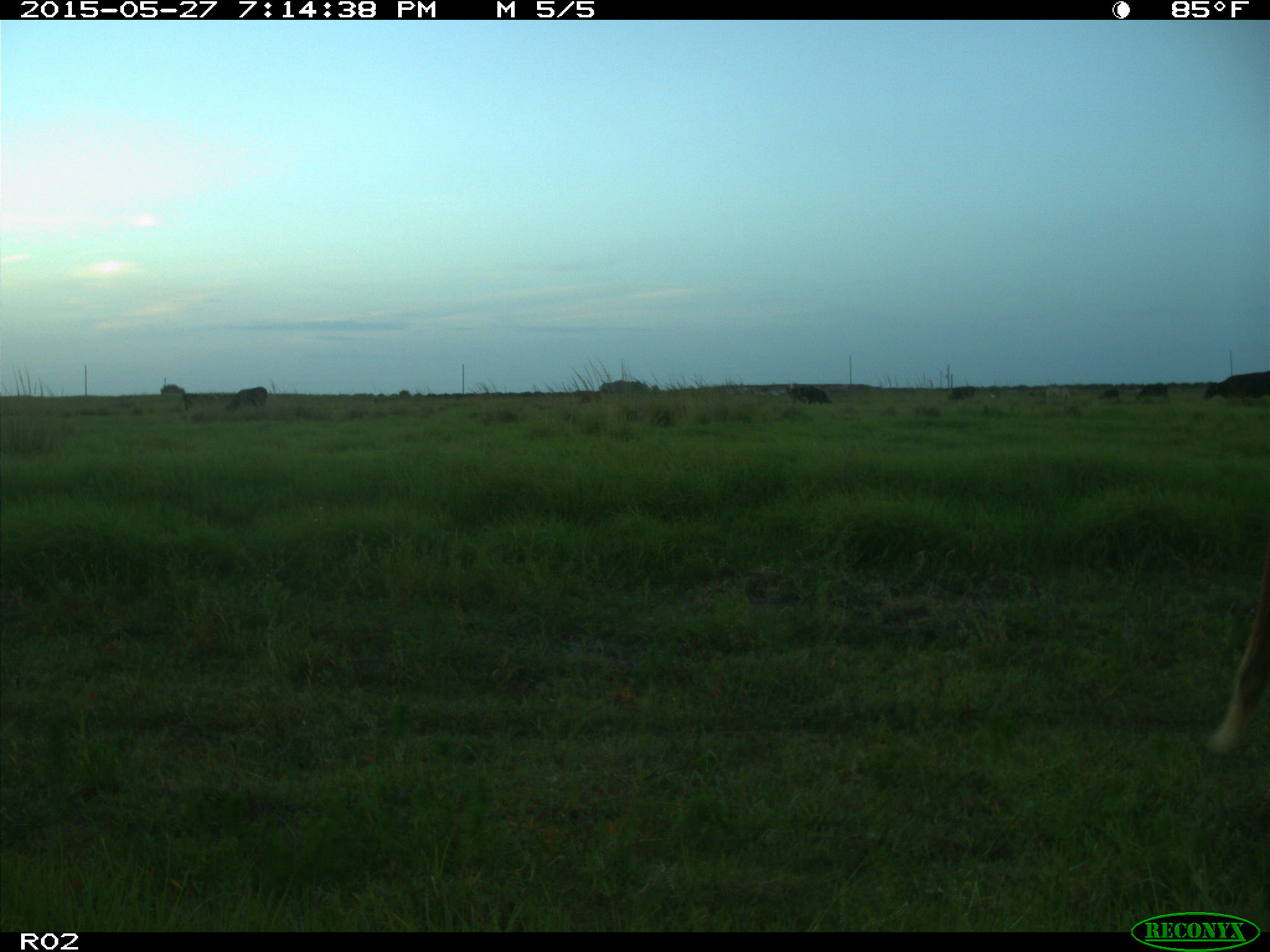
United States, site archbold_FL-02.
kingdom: Animalia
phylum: Chordata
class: Mammalia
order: Artiodactyla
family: Bovidae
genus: Bos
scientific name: Bos taurus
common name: domestic cow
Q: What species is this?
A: Bos taurus (domestic cow).